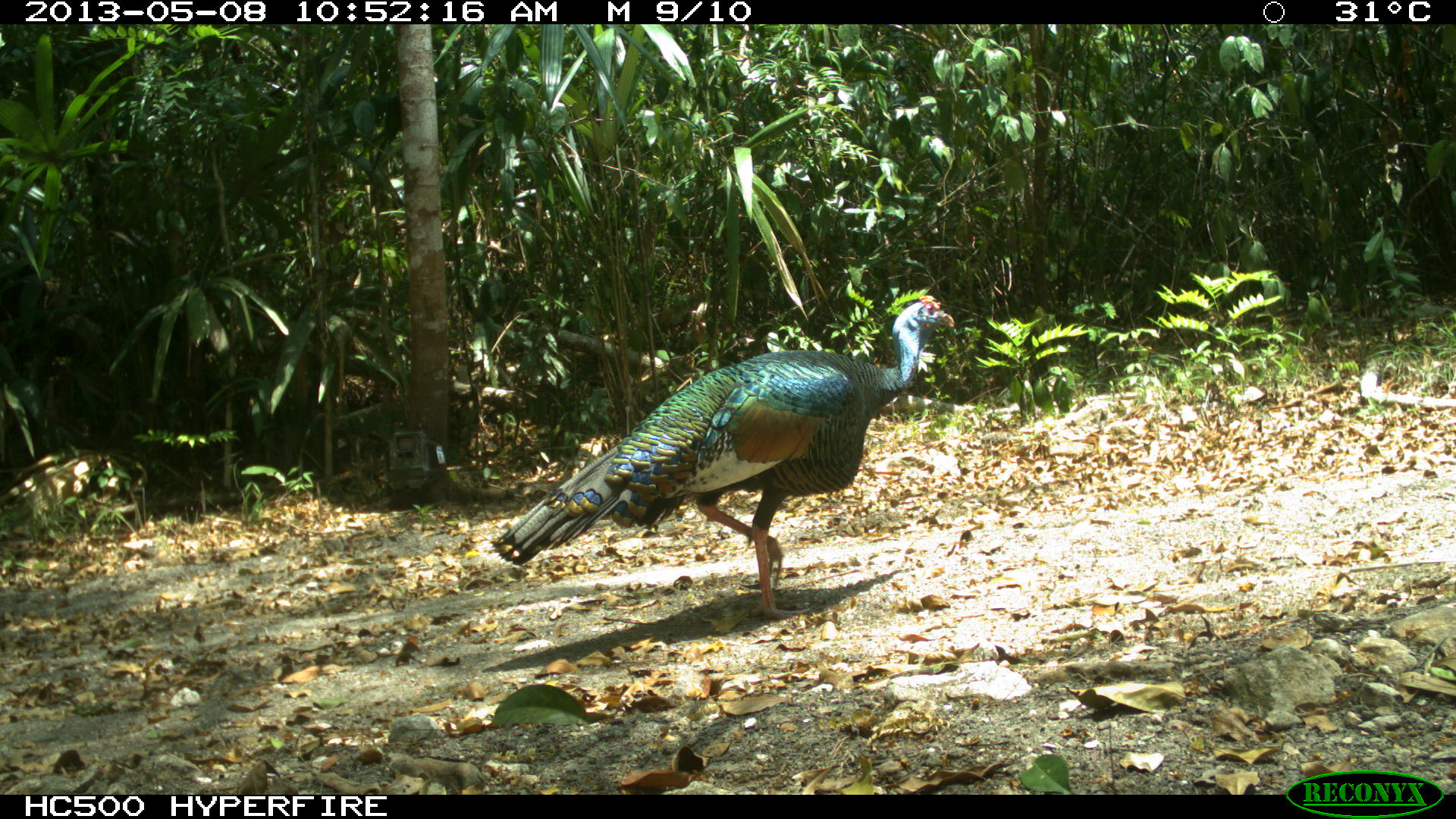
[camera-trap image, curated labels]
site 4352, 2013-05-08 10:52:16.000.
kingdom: Animalia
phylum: Chordata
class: Aves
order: Galliformes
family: Phasianidae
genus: Meleagris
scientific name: Meleagris ocellata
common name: ocellated turkey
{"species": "Meleagris ocellata (ocellated turkey)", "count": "1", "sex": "male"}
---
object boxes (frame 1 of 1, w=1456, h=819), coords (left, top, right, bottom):
meleagris ocellata: (493, 293, 956, 614)